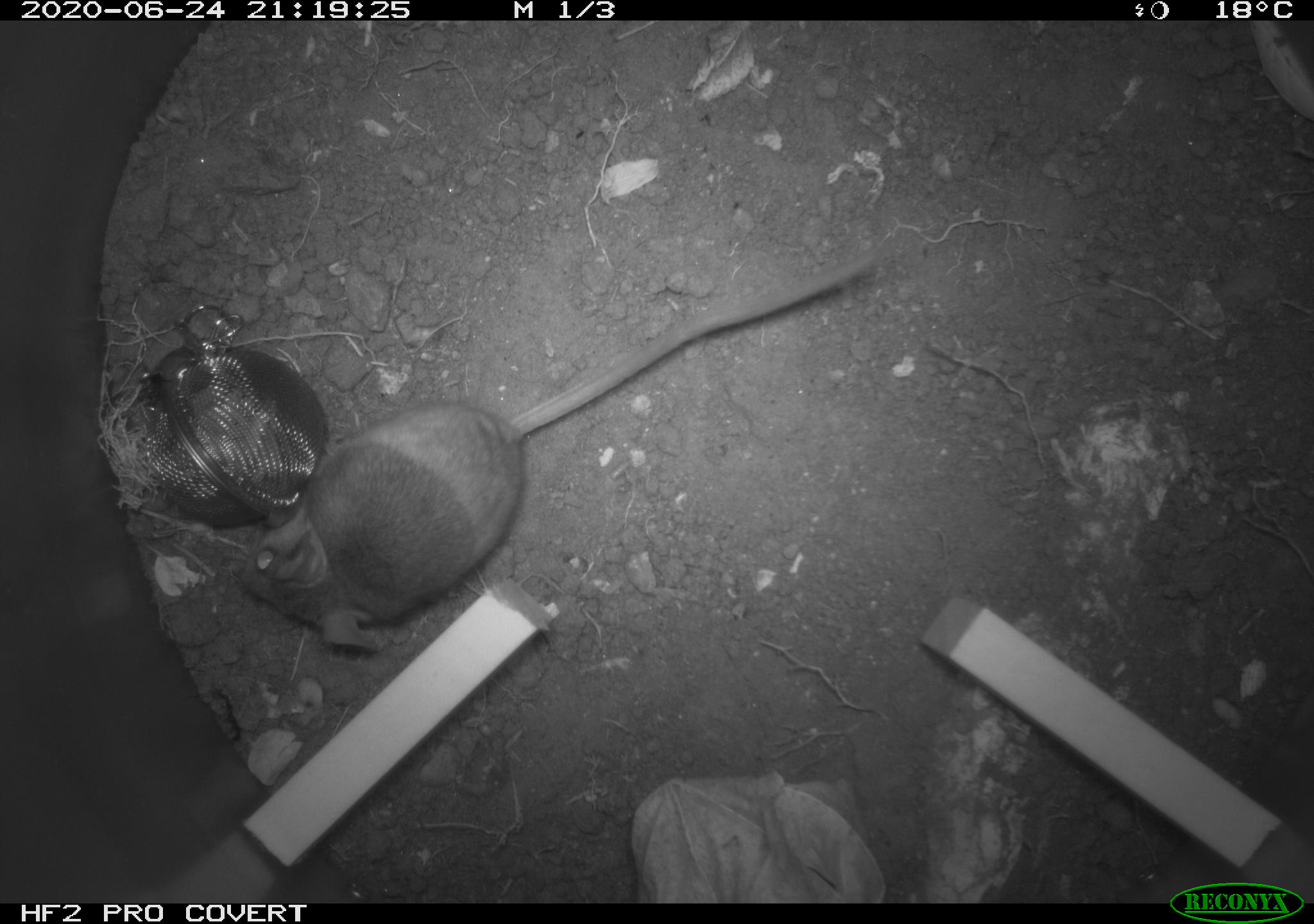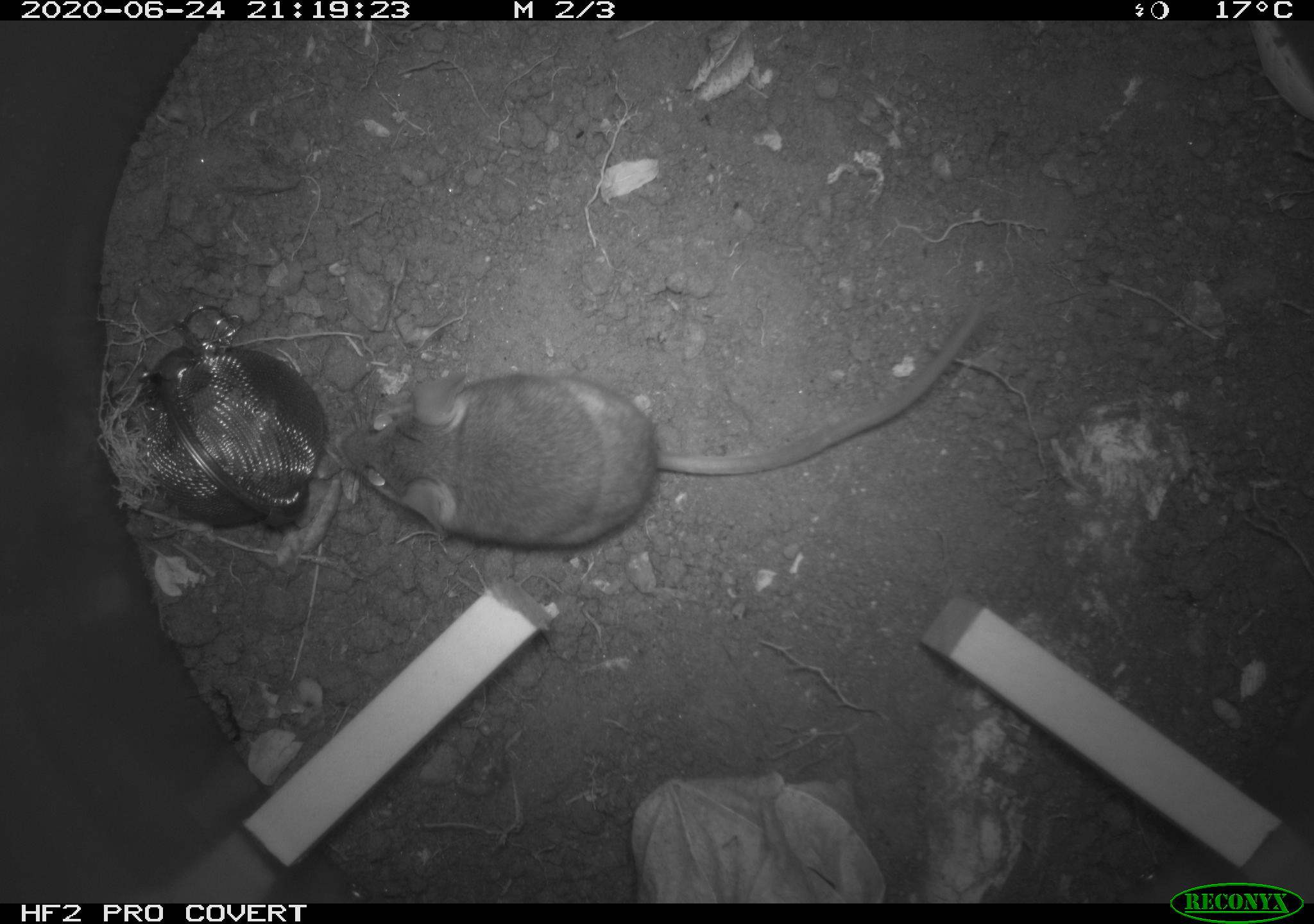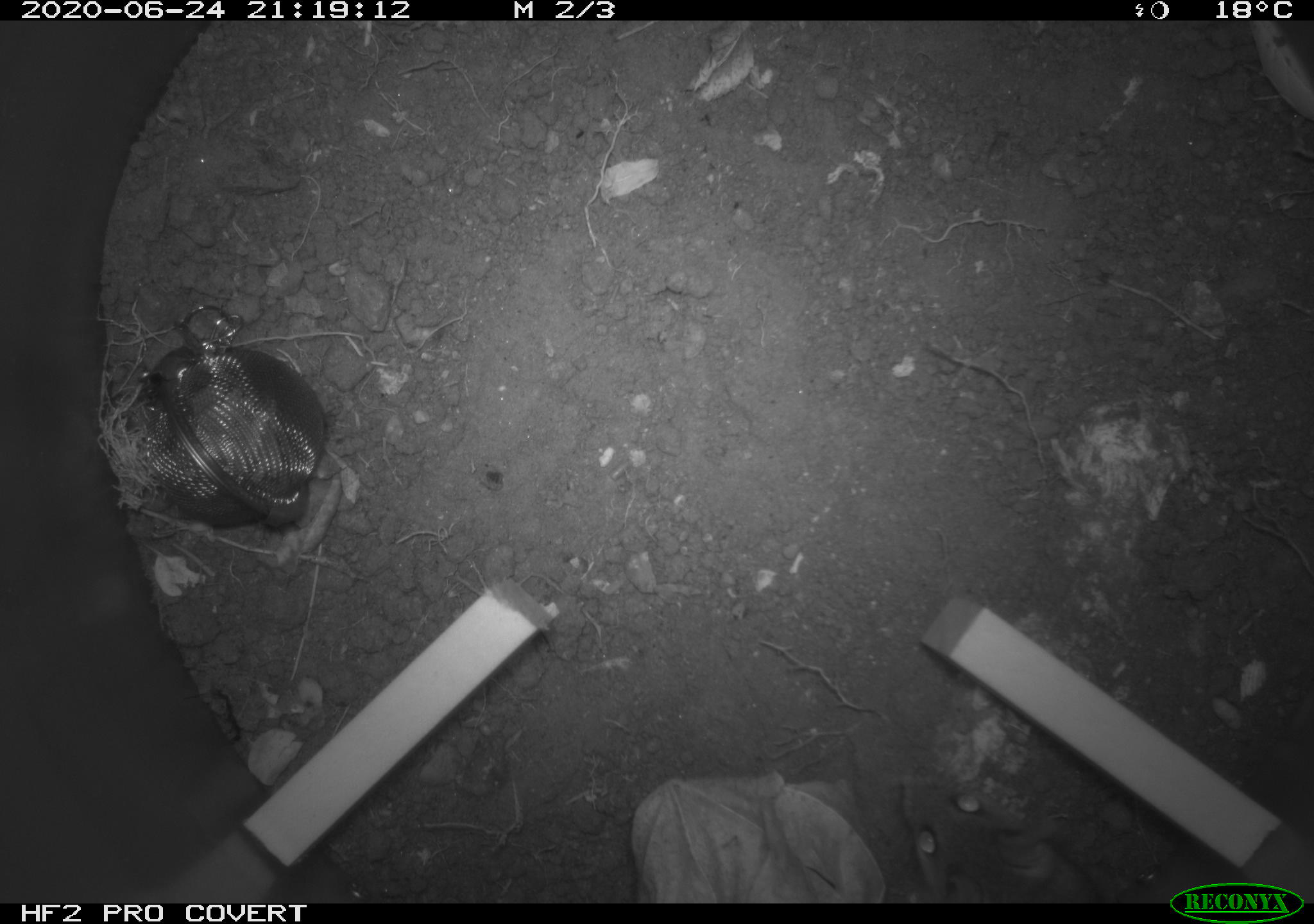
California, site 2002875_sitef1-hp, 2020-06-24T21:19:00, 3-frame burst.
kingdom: Animalia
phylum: Chordata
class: Mammalia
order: Rodentia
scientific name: Rodentia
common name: mouse species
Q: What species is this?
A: Mouse species (Rodentia).